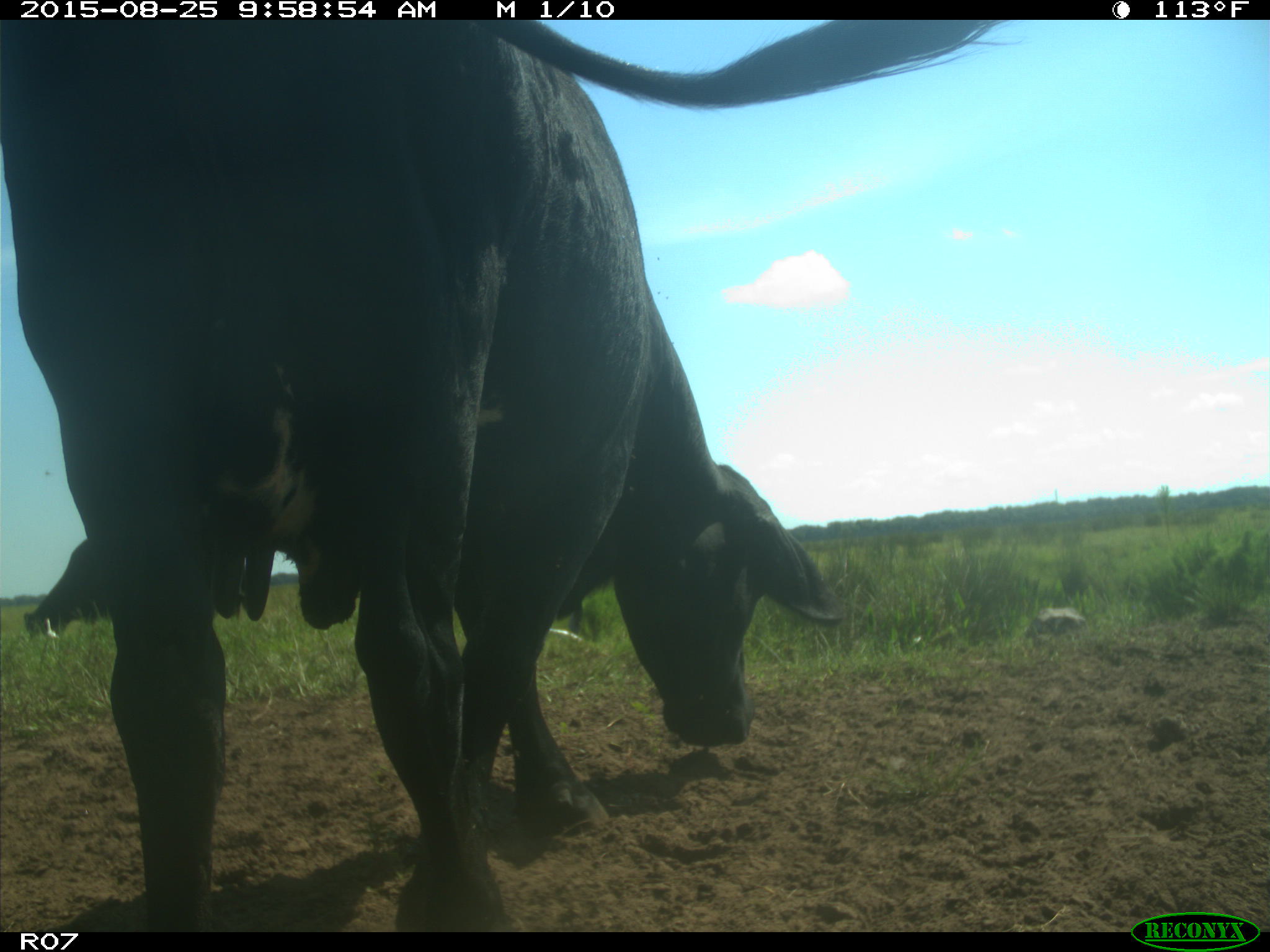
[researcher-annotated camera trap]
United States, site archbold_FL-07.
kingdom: Animalia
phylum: Chordata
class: Mammalia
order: Artiodactyla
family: Bovidae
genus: Bos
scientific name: Bos taurus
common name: domestic cow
Bos taurus (domestic cow).